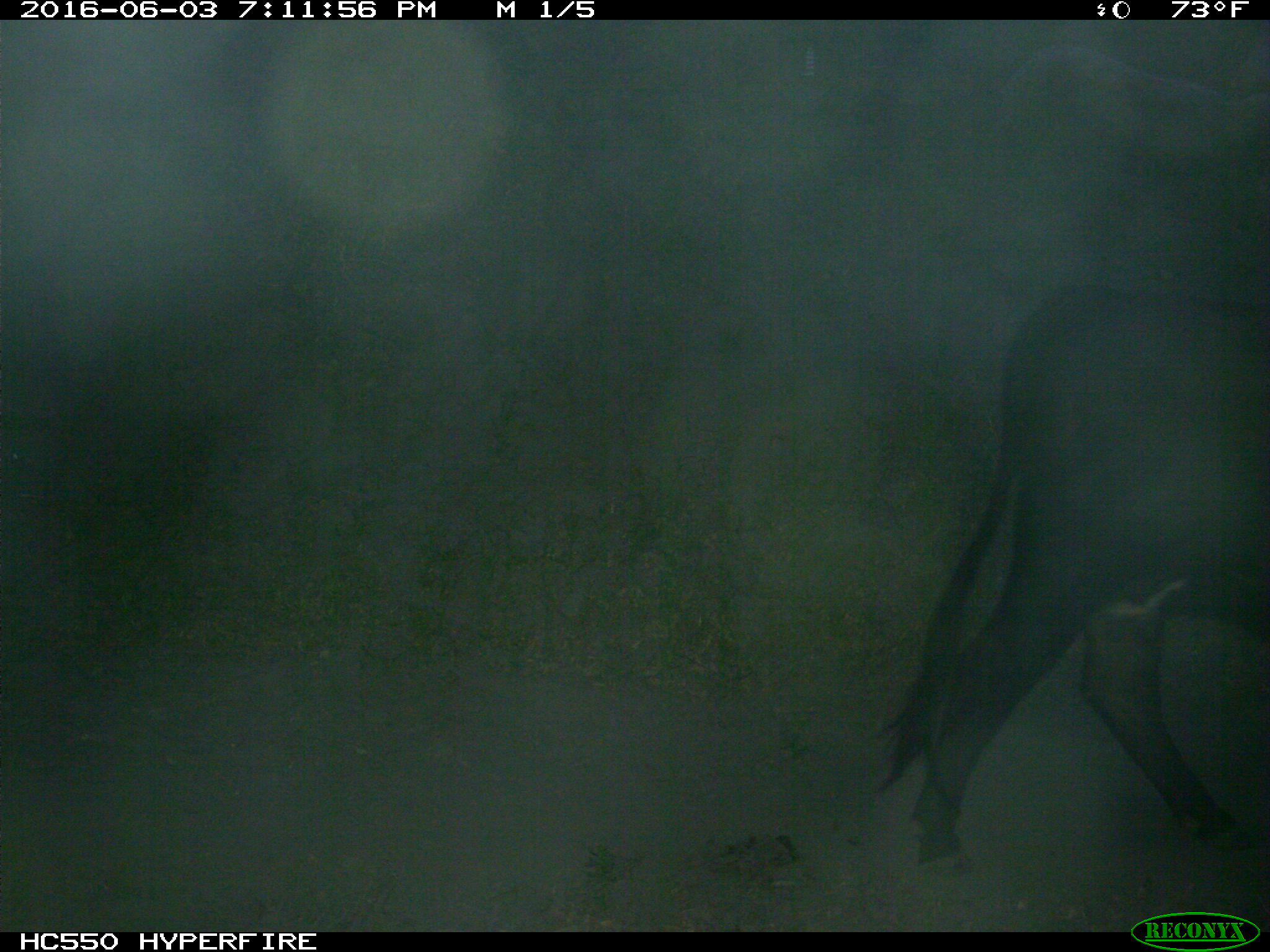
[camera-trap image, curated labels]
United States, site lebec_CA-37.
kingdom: Animalia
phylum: Chordata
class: Mammalia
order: Artiodactyla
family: Bovidae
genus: Bos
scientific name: Bos taurus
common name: domestic cow